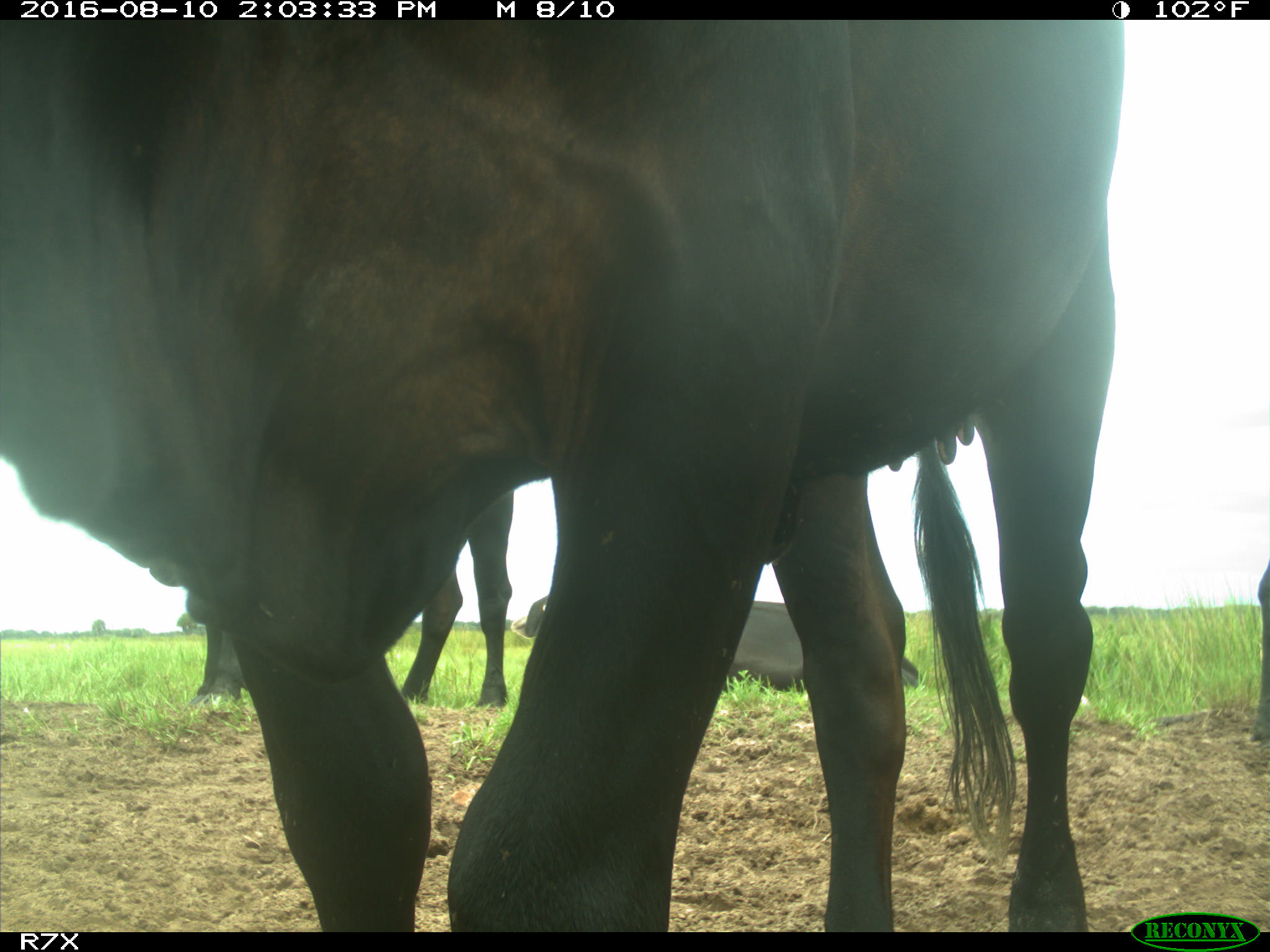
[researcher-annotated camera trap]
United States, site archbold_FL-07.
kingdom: Animalia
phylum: Chordata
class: Mammalia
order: Artiodactyla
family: Bovidae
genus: Bos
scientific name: Bos taurus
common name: domestic cow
Bos taurus (domestic cow).